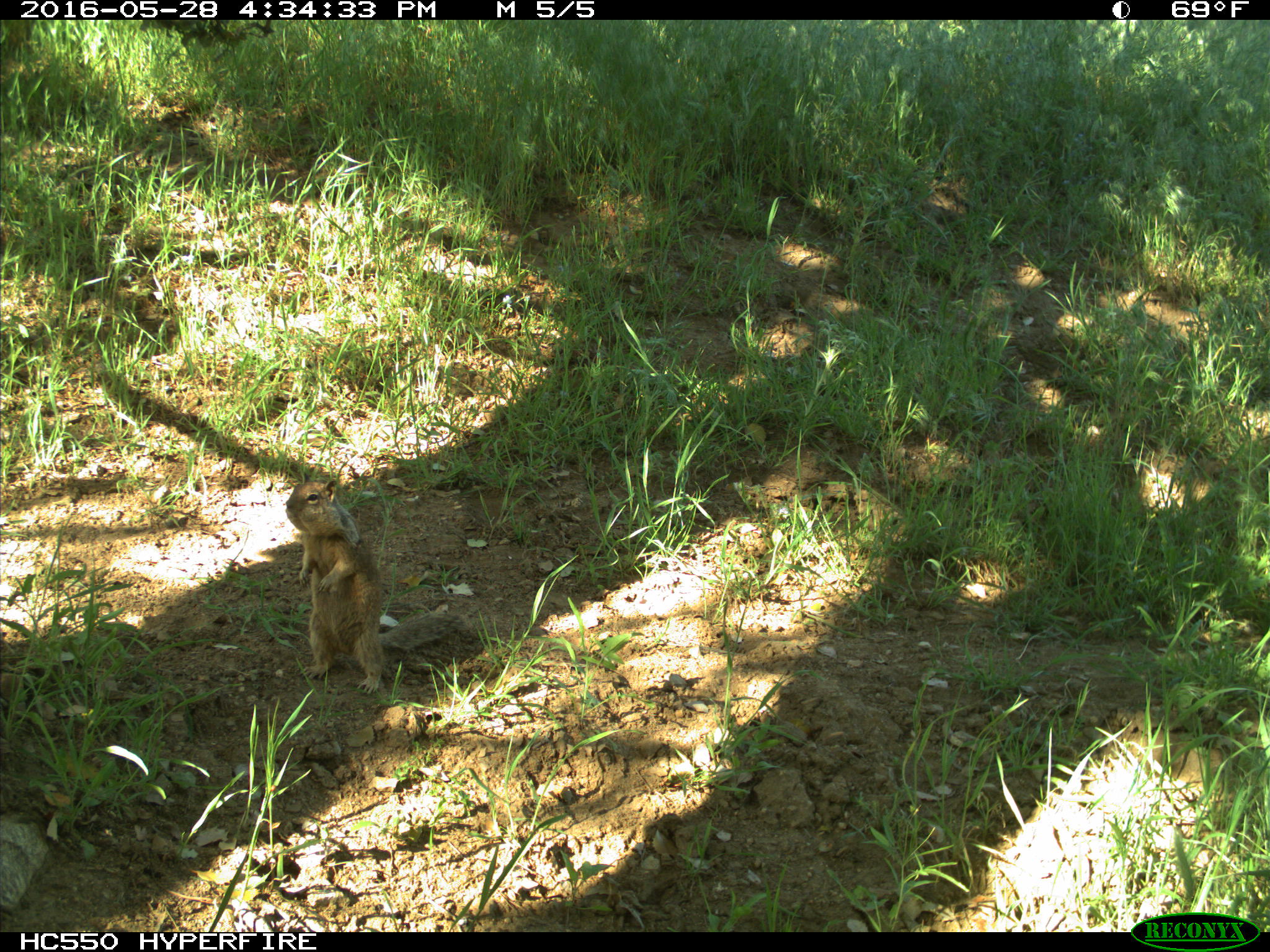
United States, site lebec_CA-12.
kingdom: Animalia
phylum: Chordata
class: Mammalia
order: Rodentia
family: Sciuridae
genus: Otospermophilus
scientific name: Otospermophilus beecheyi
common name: california ground squirrel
Otospermophilus beecheyi (california ground squirrel).